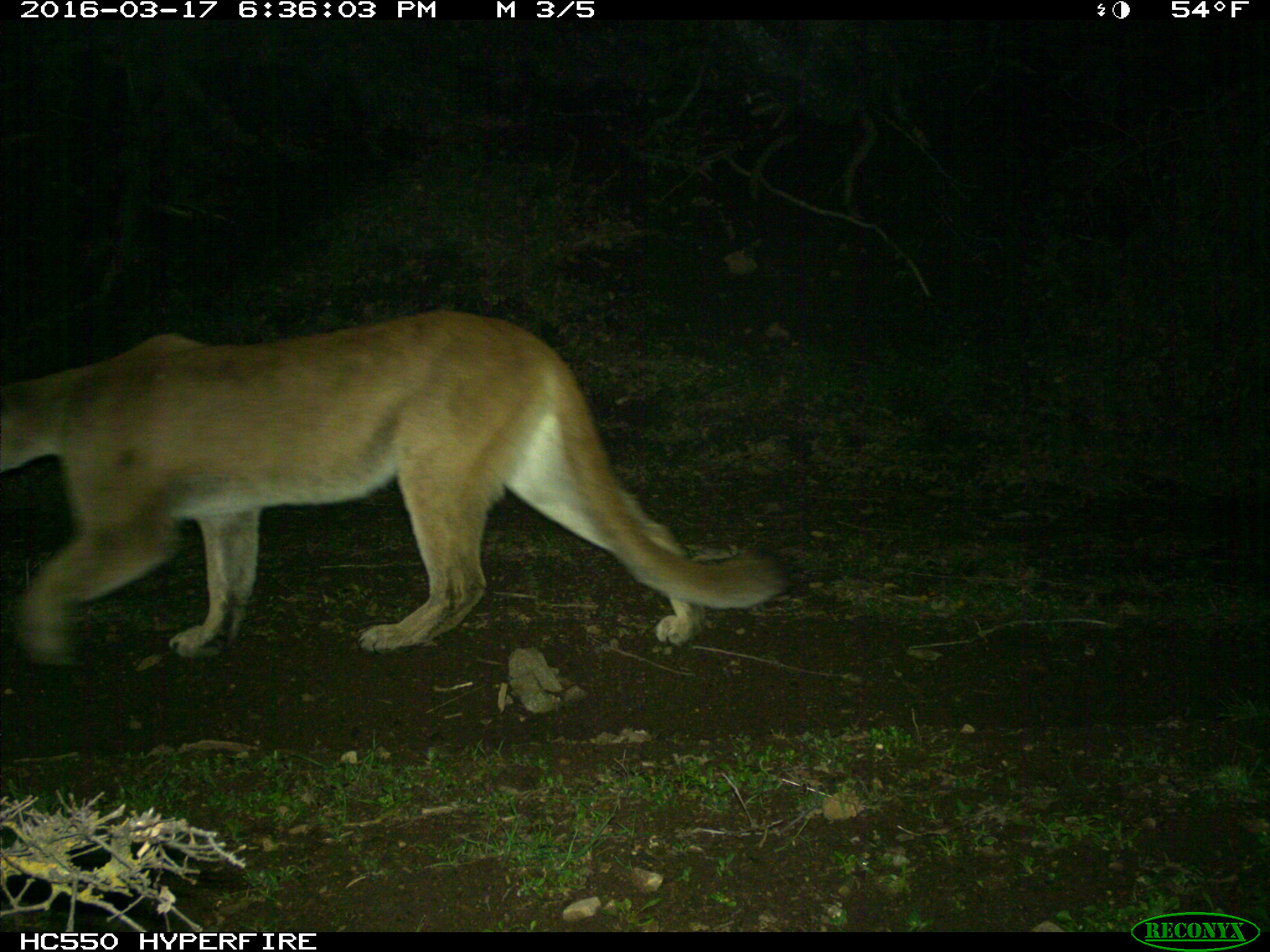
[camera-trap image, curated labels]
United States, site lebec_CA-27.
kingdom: Animalia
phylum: Chordata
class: Mammalia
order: Carnivora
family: Felidae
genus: Puma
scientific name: Puma concolor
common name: mountain lion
Puma concolor (mountain lion).